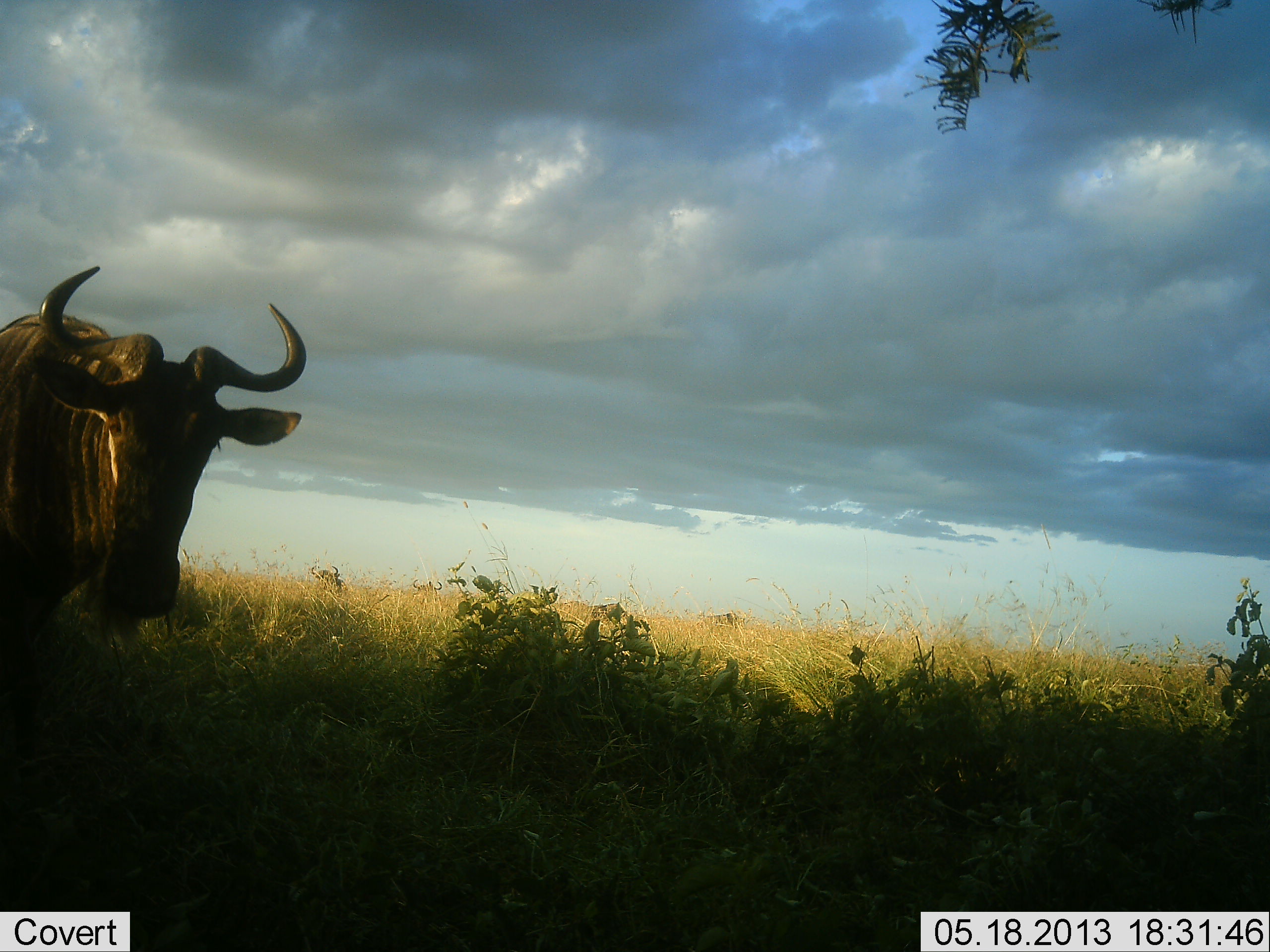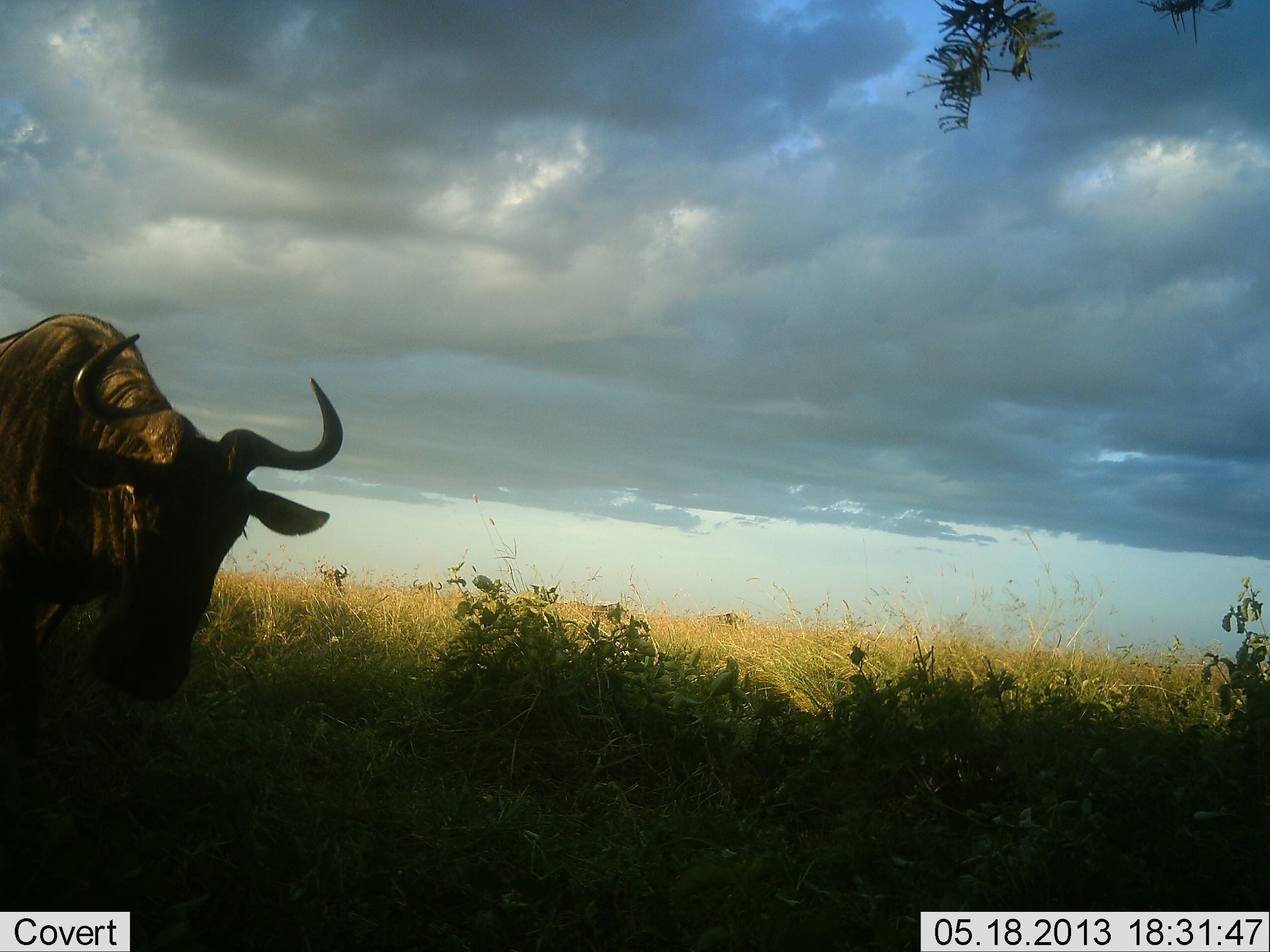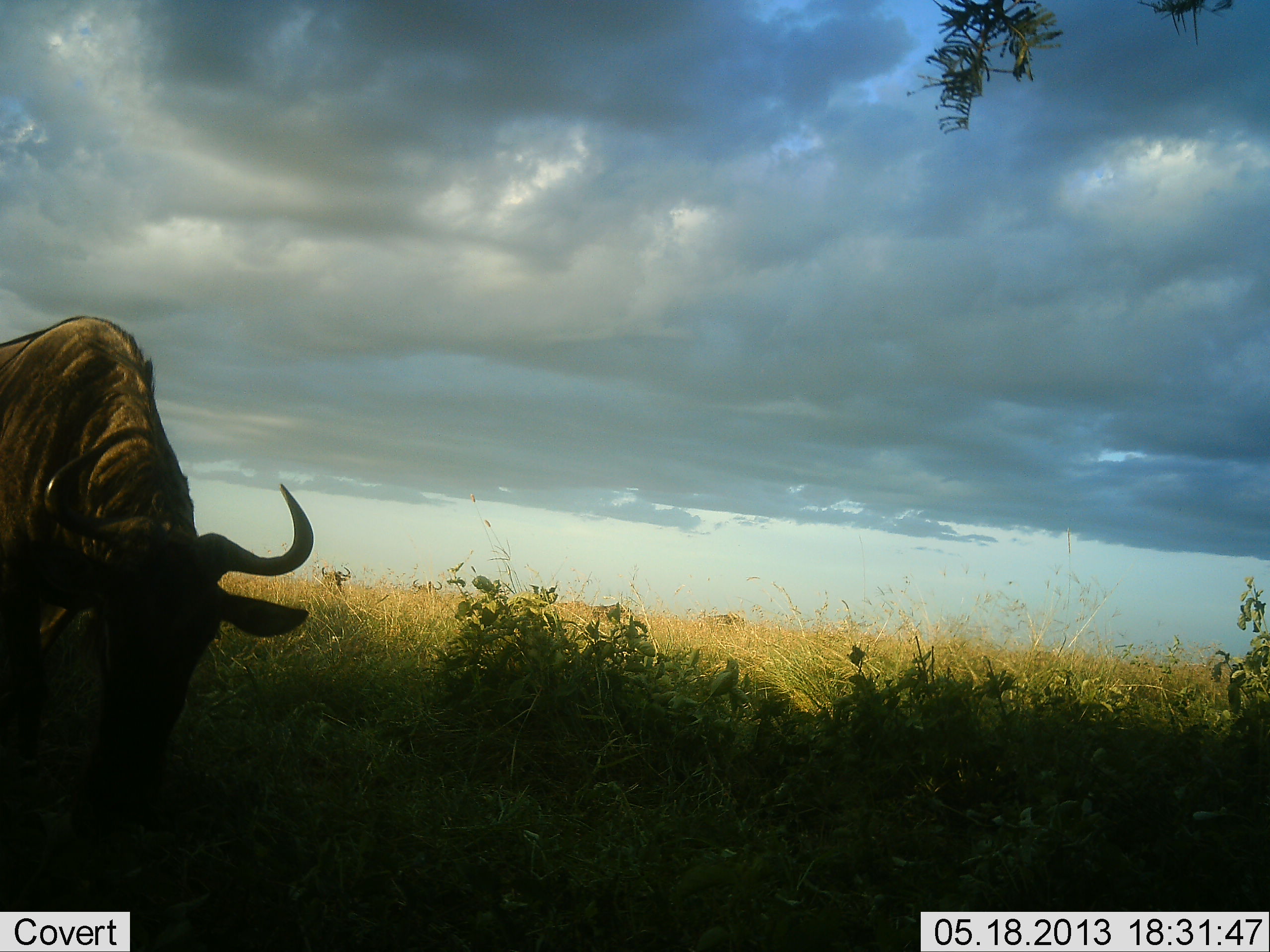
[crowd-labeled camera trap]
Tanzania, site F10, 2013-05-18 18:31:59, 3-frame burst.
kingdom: Animalia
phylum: Chordata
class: Mammalia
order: Artiodactyla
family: Bovidae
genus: Connochaetes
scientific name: Connochaetes taurinus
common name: blue wildebeest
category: wildebeest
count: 1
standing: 48%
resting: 3%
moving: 16%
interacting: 0%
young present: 0%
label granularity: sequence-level